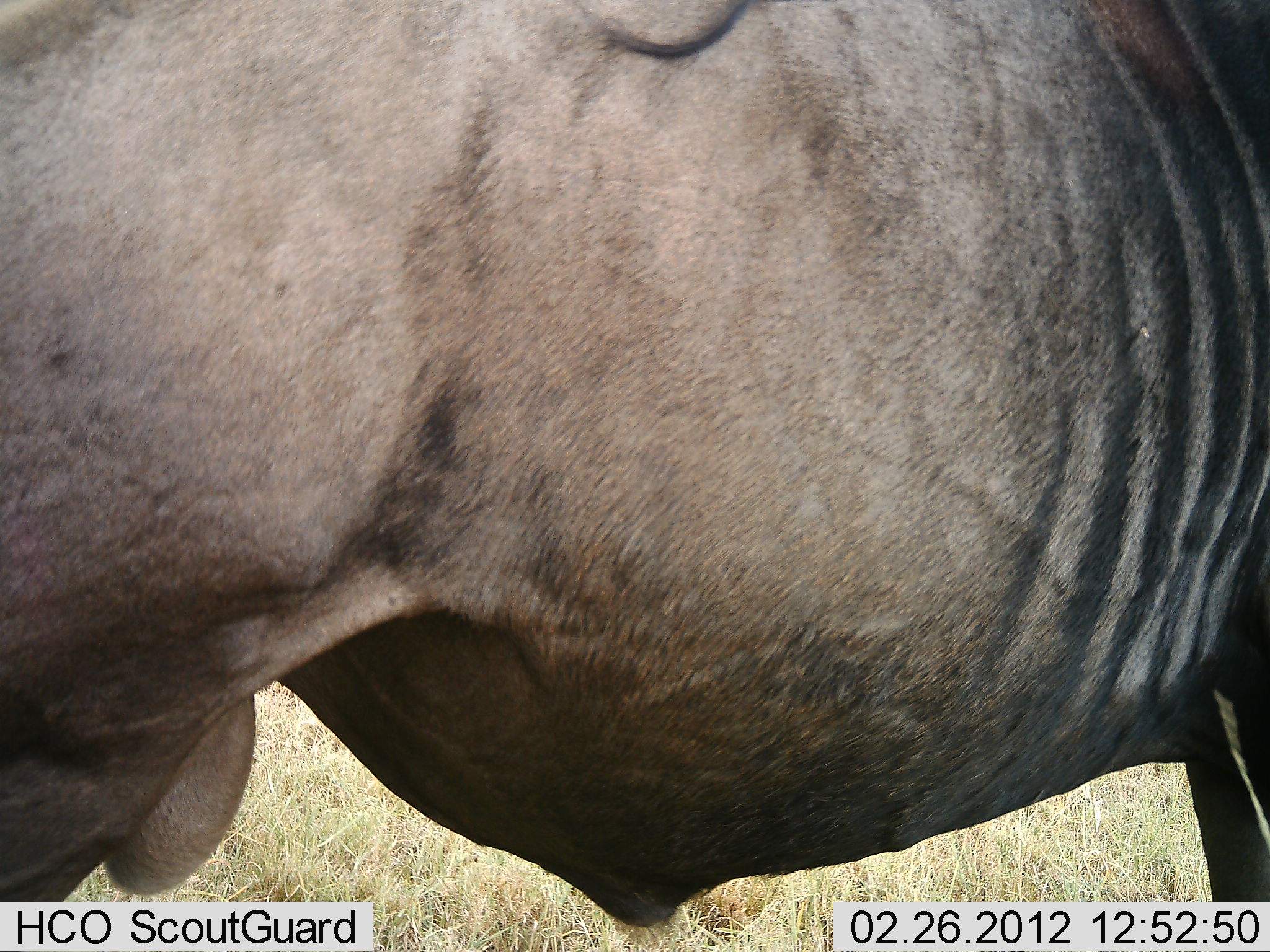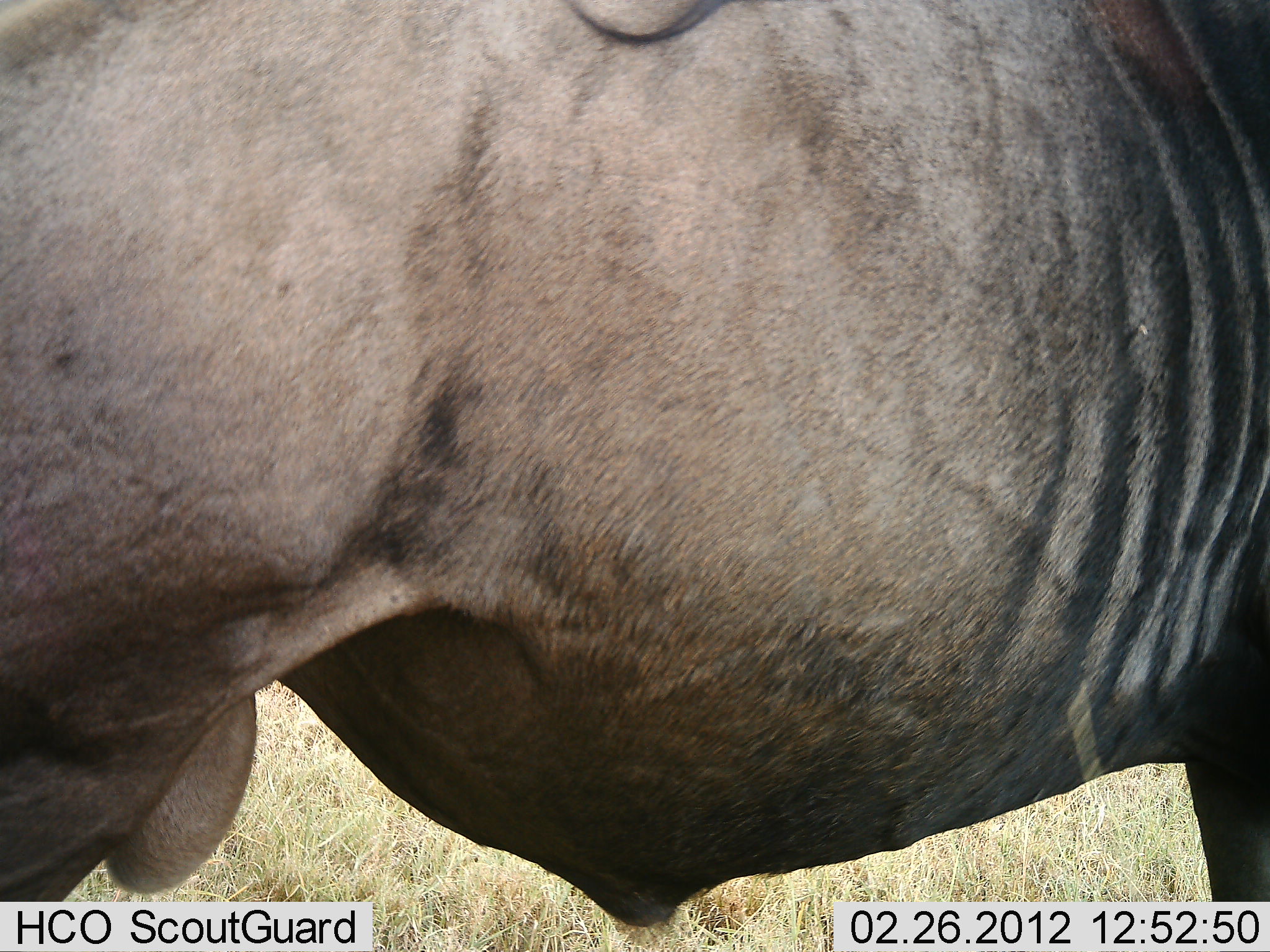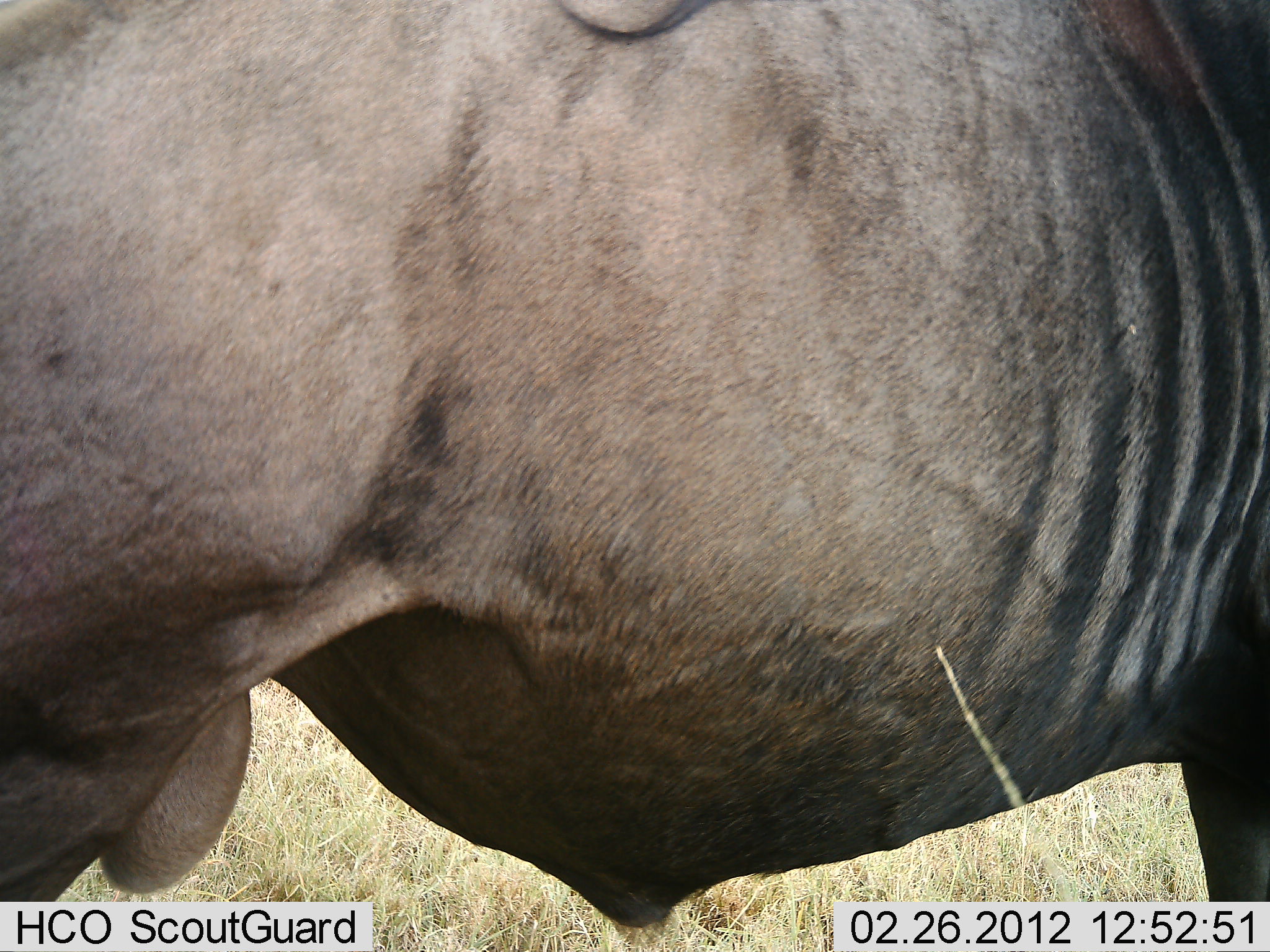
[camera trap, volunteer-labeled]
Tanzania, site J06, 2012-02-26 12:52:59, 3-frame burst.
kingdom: Animalia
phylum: Chordata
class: Mammalia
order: Artiodactyla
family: Bovidae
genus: Connochaetes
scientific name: Connochaetes taurinus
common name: blue wildebeest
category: wildebeest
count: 1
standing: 100%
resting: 0%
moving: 0%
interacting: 0%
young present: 0%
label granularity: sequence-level